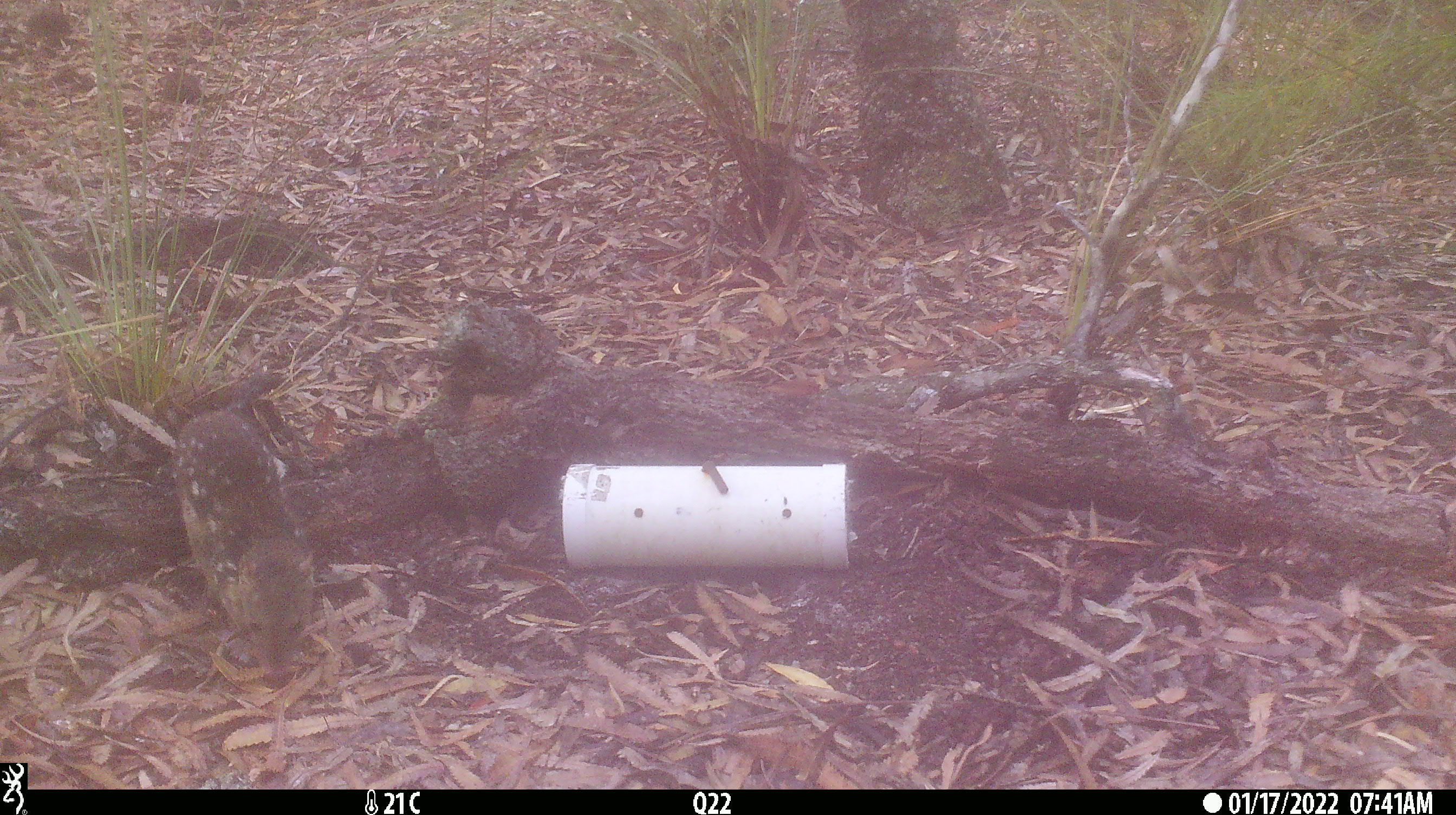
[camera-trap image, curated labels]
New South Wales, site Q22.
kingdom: Animalia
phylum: Chordata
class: Mammalia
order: Dasyuromorphia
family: Dasyuridae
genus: Dasyurus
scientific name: Dasyurus maculatus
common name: spotted-tailed quoll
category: quoll